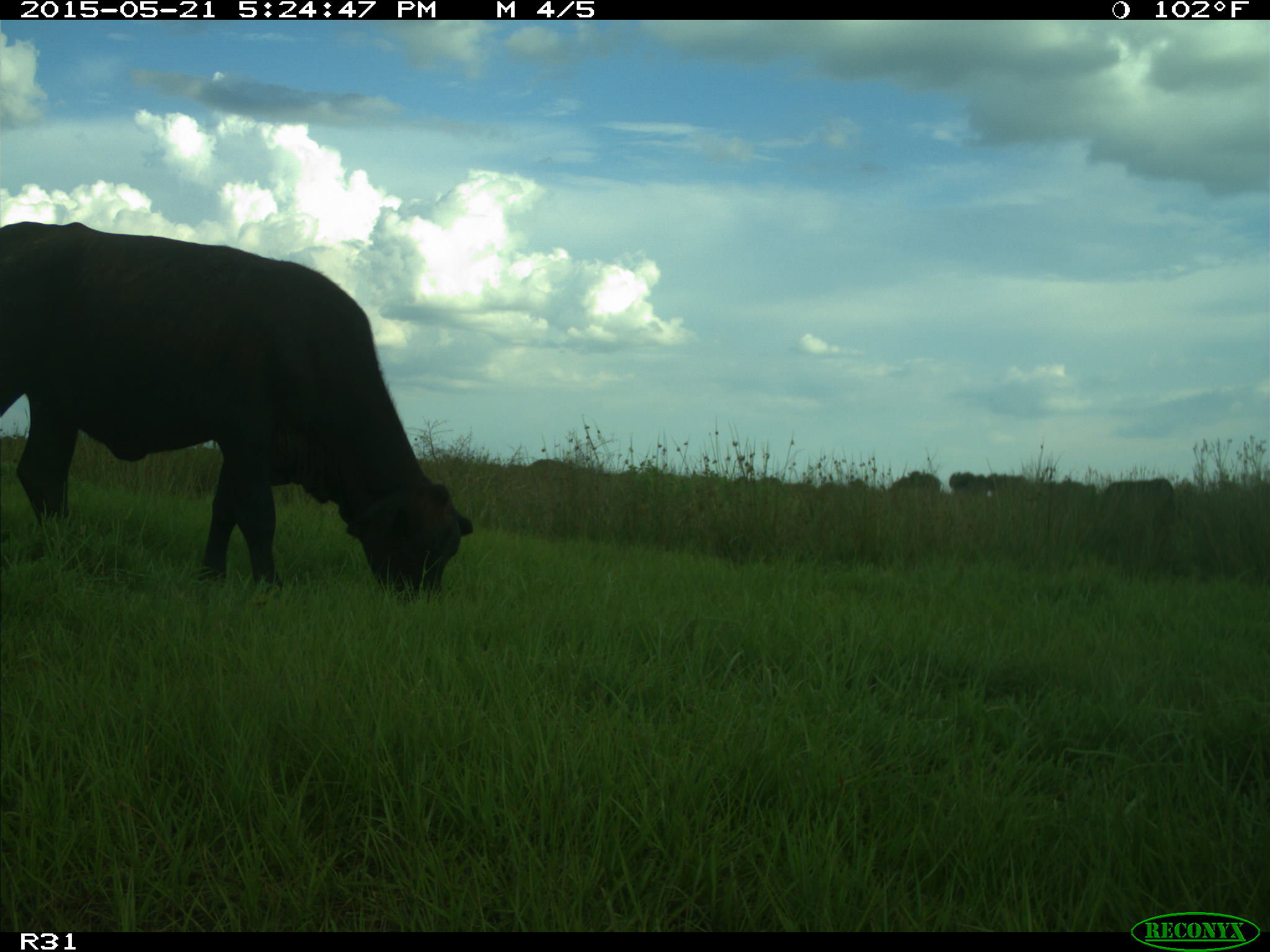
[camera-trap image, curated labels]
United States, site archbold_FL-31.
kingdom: Animalia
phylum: Chordata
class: Mammalia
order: Artiodactyla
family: Bovidae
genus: Bos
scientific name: Bos taurus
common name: domestic cow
Bos taurus (domestic cow).